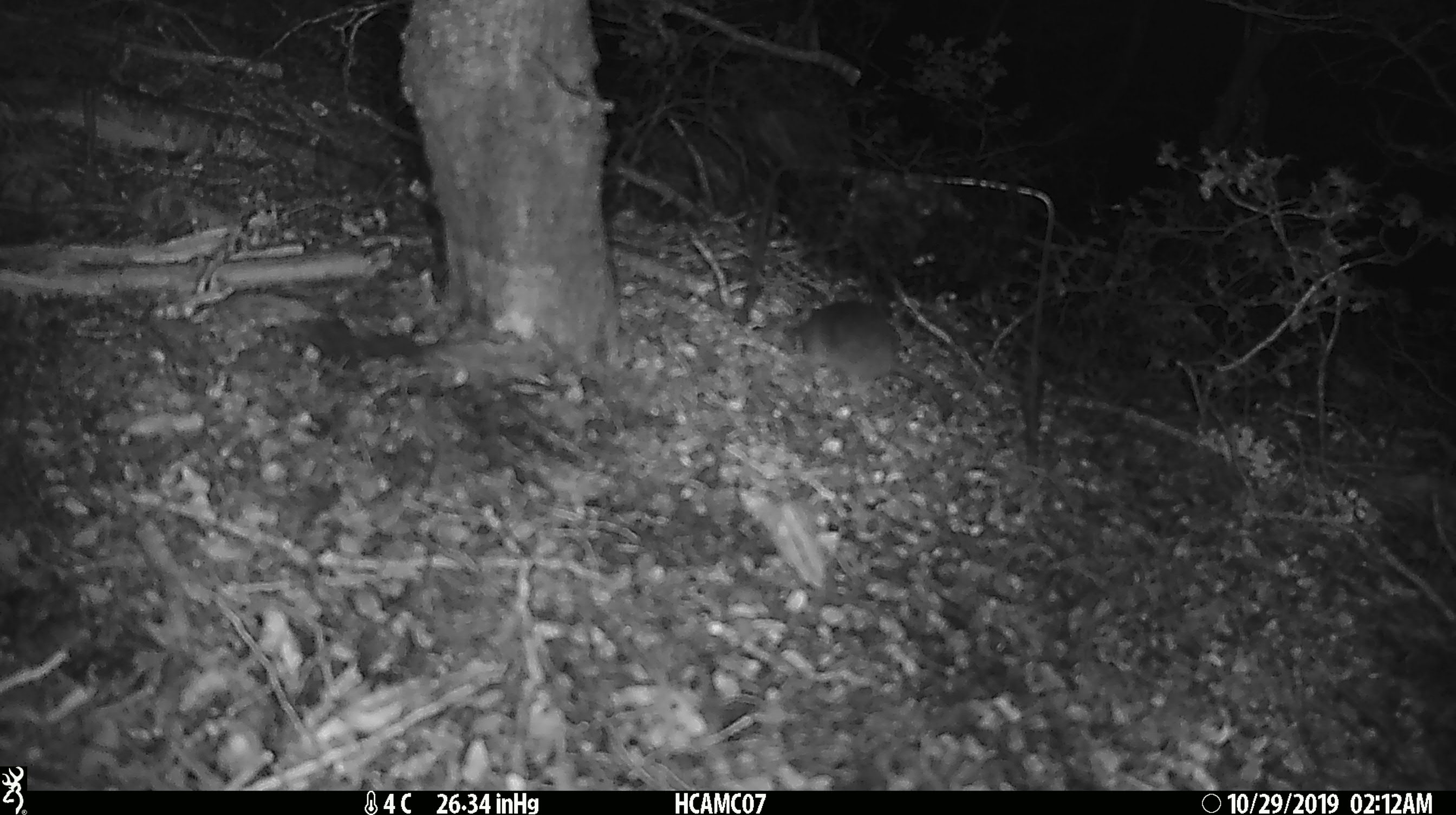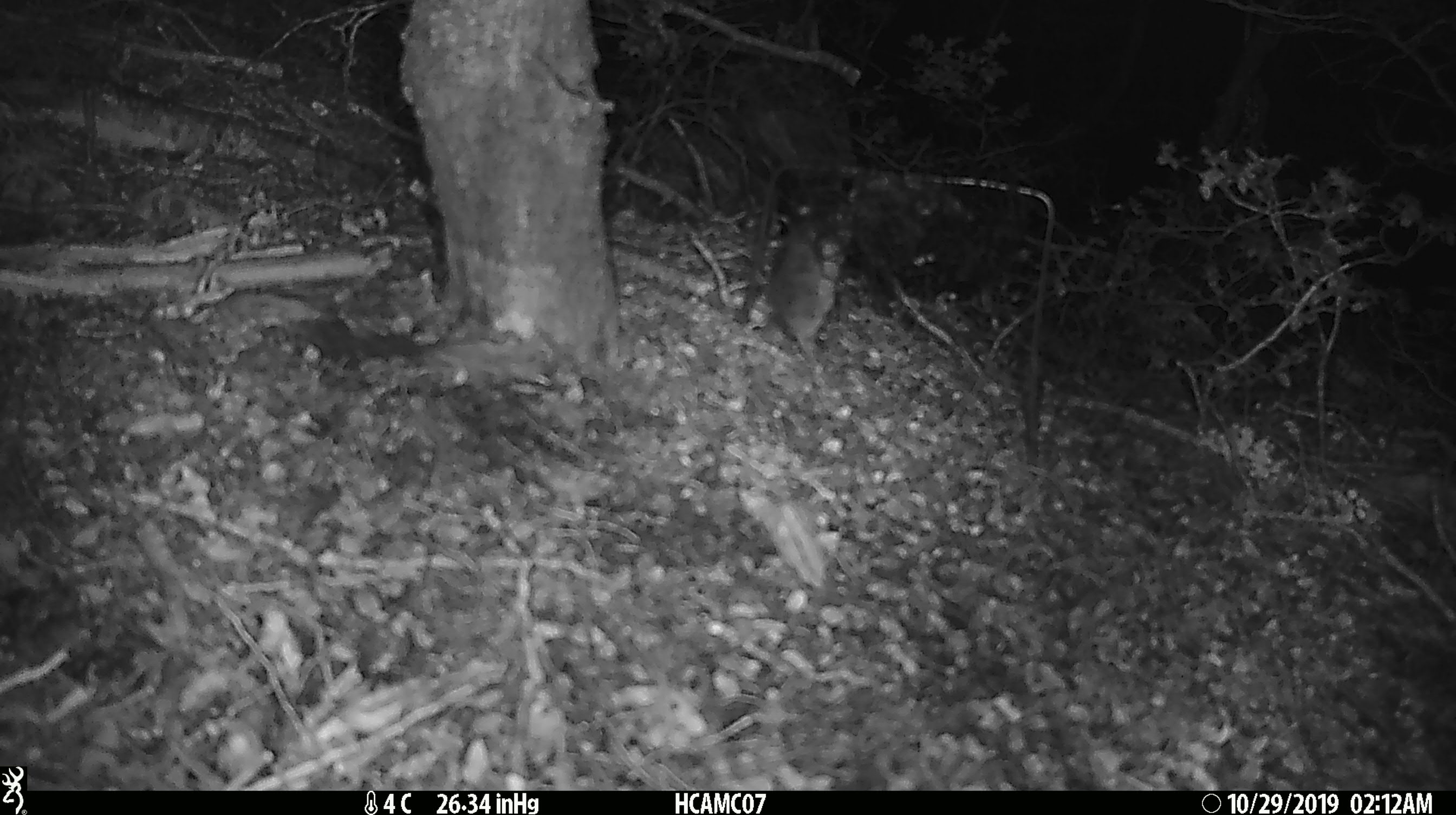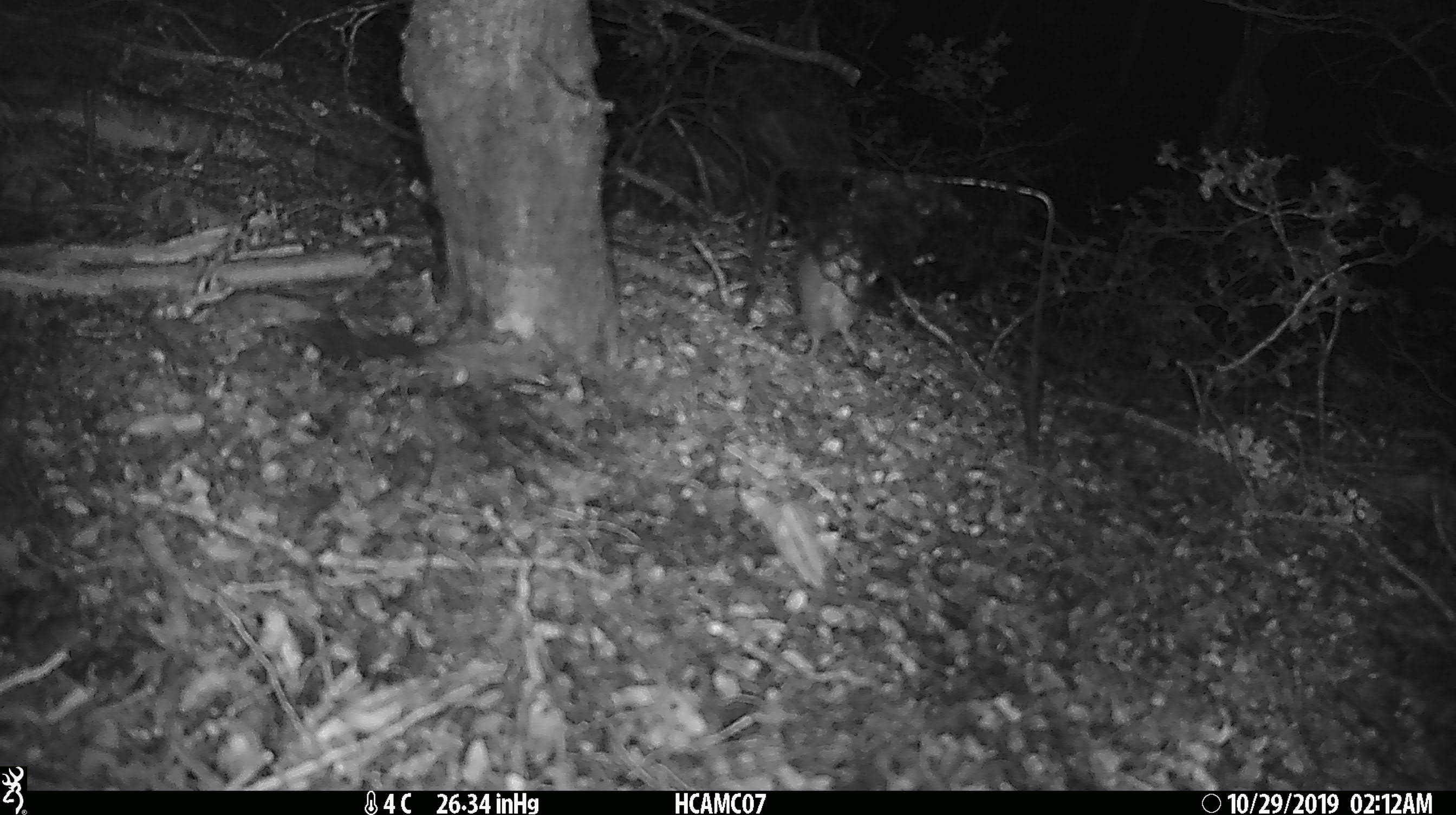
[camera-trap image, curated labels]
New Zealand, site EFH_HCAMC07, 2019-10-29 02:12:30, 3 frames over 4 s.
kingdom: Animalia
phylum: Chordata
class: Mammalia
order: Rodentia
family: Muridae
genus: Mus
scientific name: Mus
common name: mouse